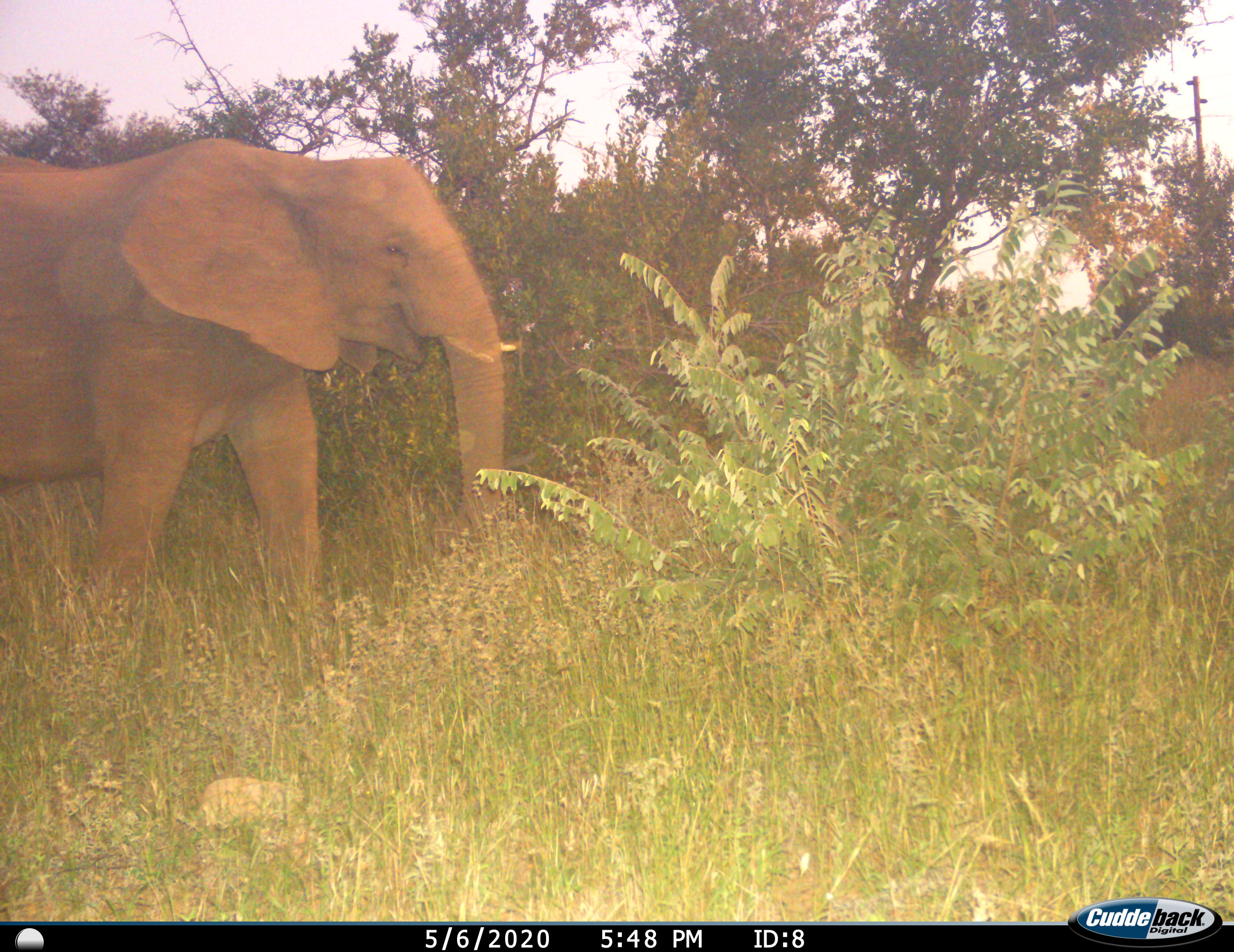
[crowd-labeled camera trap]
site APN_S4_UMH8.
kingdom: Animalia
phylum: Chordata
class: Mammalia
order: Proboscidea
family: Elephantidae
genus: Loxodonta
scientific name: Loxodonta africana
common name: african bush elephant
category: elephant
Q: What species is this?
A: Elephant (african bush elephant) (Loxodonta africana).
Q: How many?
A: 1.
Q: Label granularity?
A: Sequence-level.